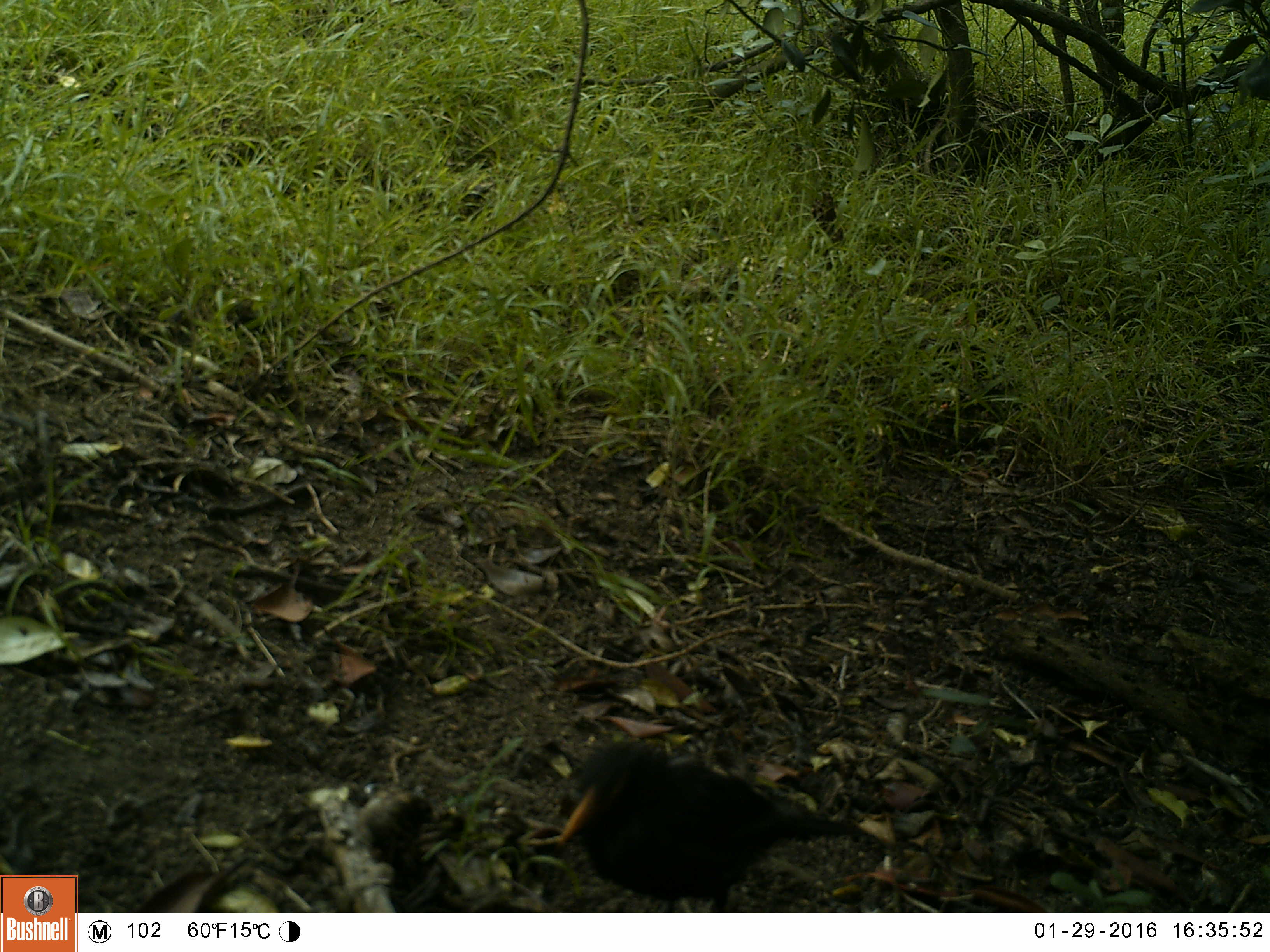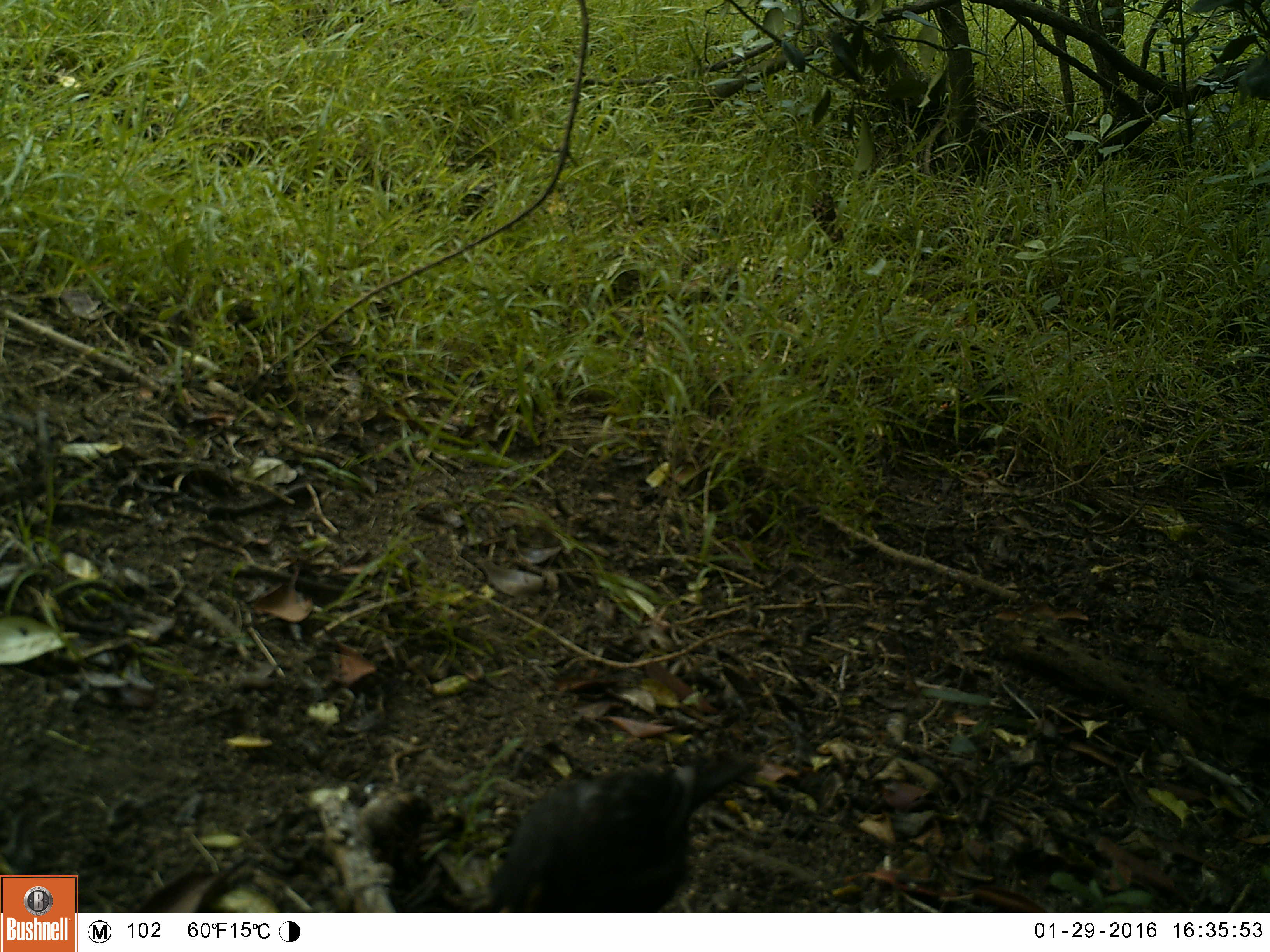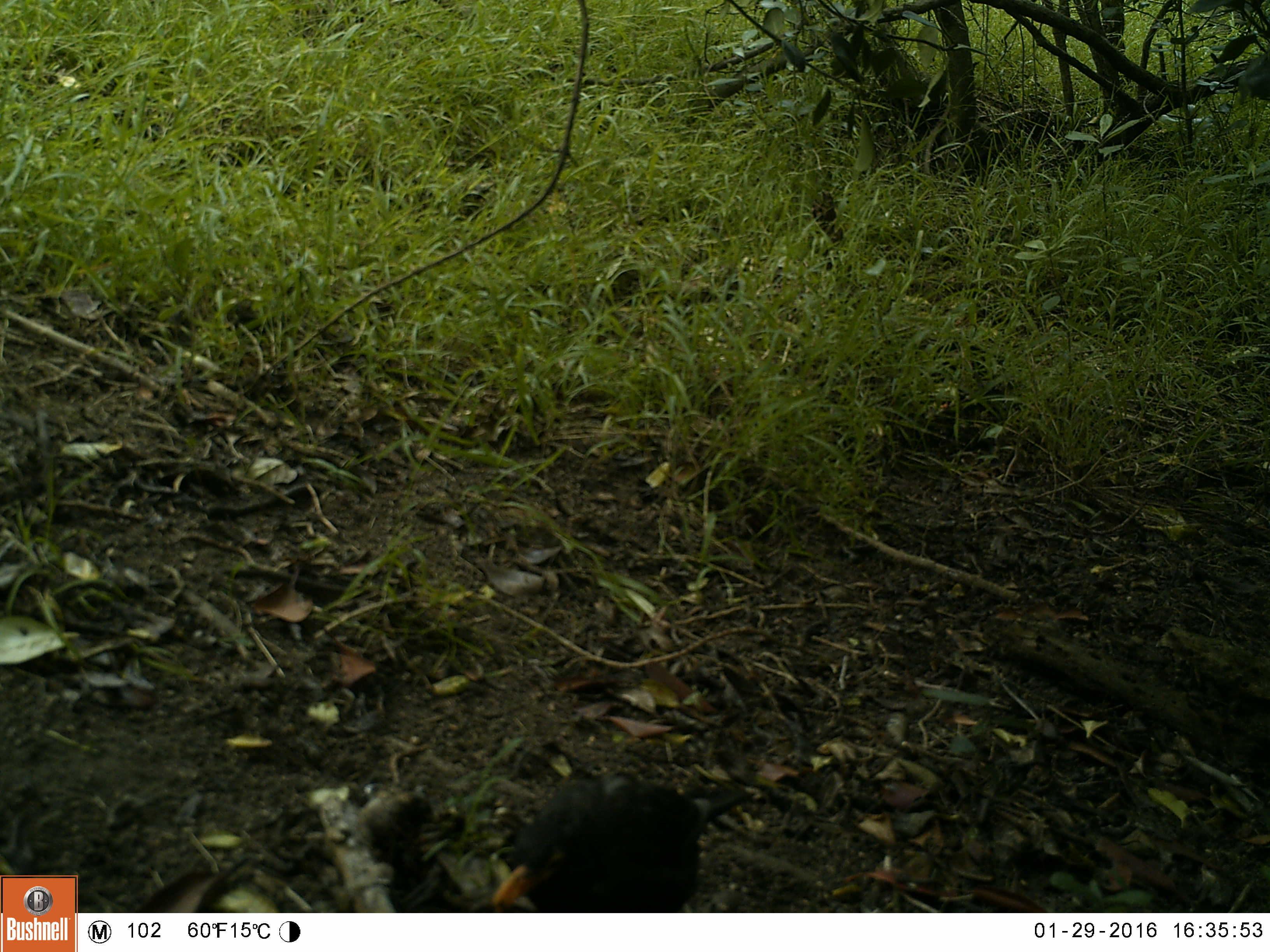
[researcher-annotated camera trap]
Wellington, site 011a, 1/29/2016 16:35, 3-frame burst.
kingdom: Animalia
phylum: Chordata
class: Aves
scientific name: Aves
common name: bird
Bird (Aves).